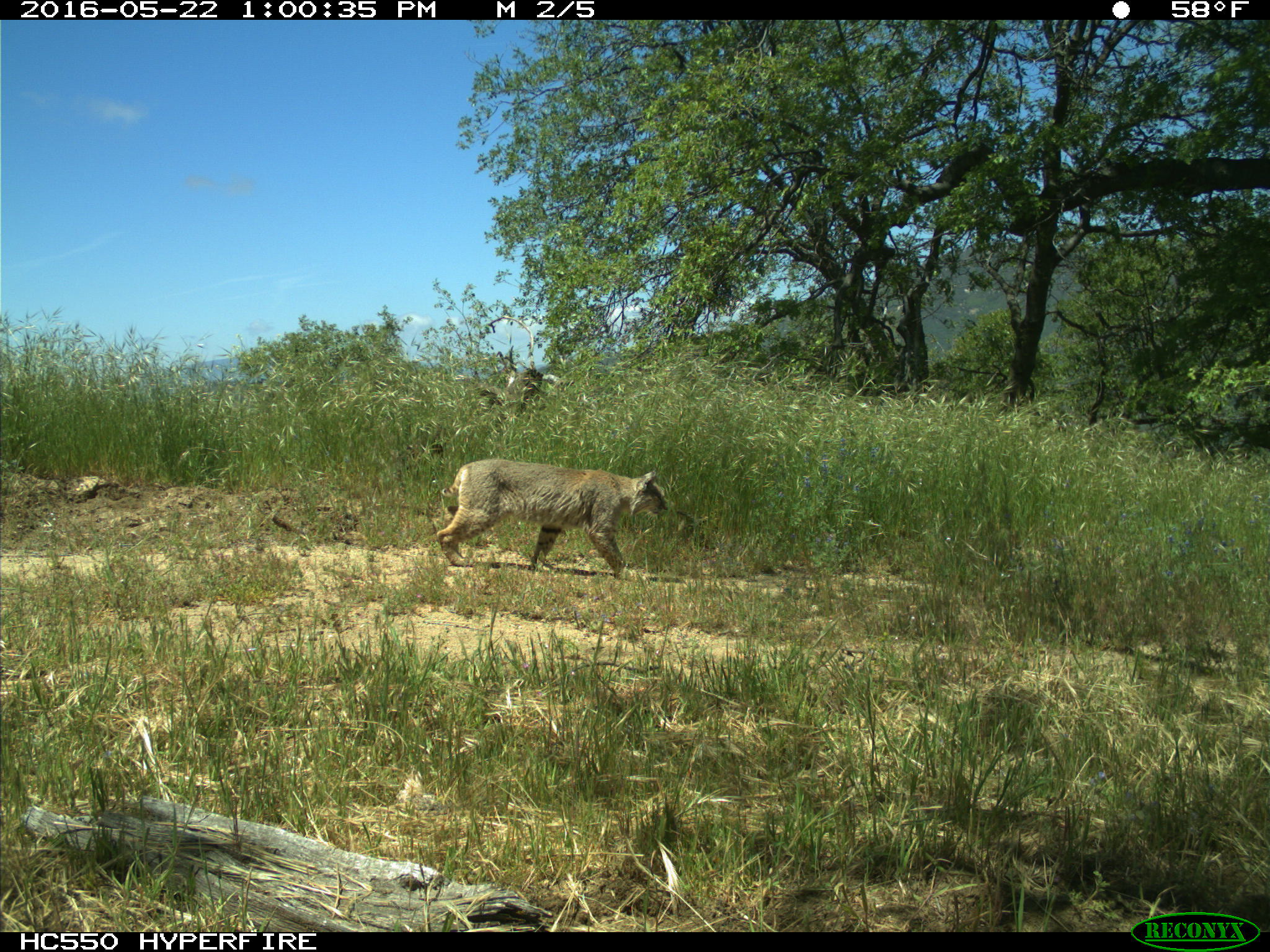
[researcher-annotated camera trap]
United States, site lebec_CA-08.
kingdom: Animalia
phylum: Chordata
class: Mammalia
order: Carnivora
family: Felidae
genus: Lynx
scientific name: Lynx rufus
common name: bobcat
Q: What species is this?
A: Lynx rufus (bobcat).